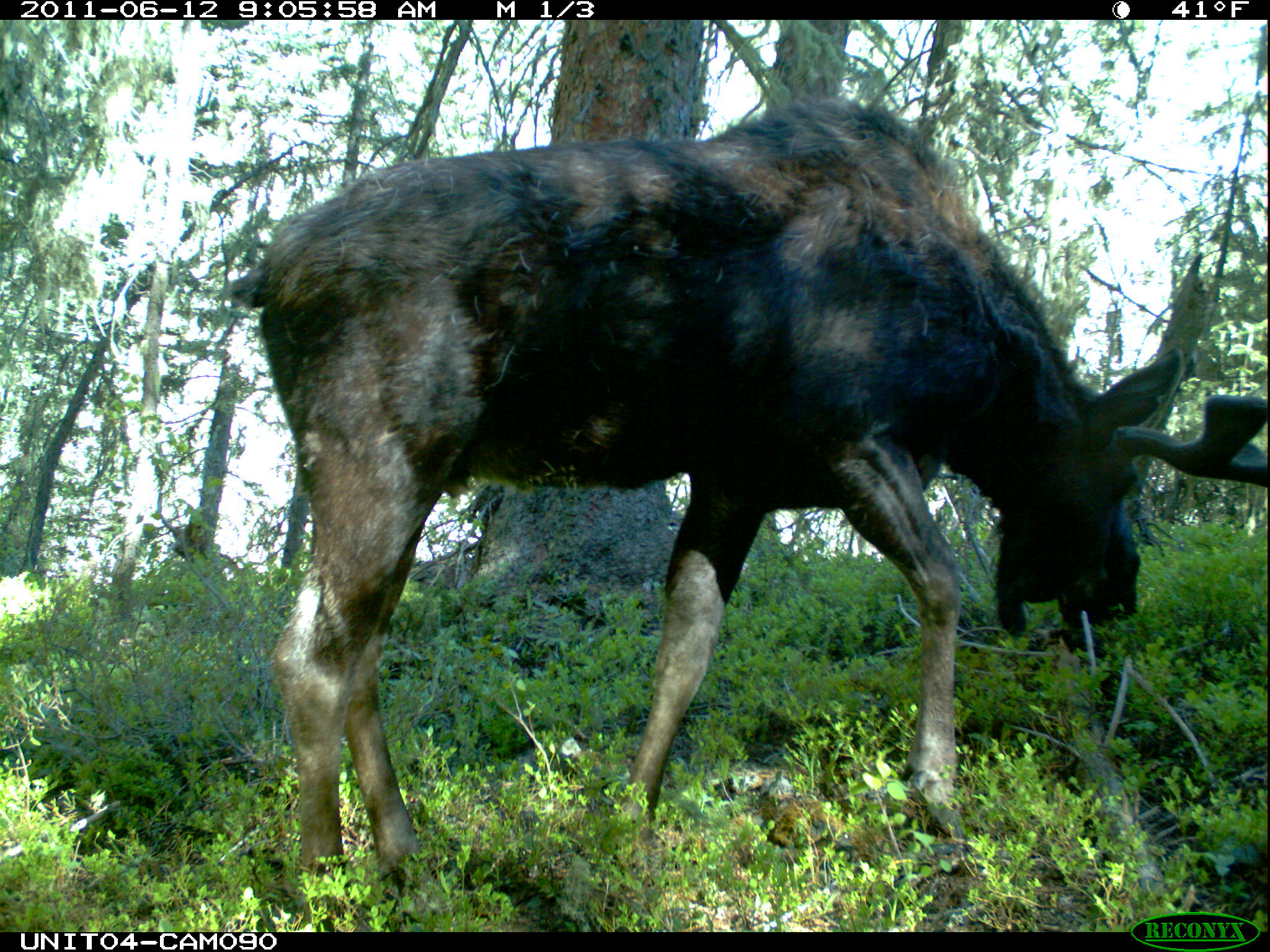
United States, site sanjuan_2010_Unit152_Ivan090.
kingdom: Animalia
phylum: Chordata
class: Mammalia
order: Artiodactyla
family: Cervidae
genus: Alces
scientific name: Alces alces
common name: moose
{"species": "Alces alces (moose)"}